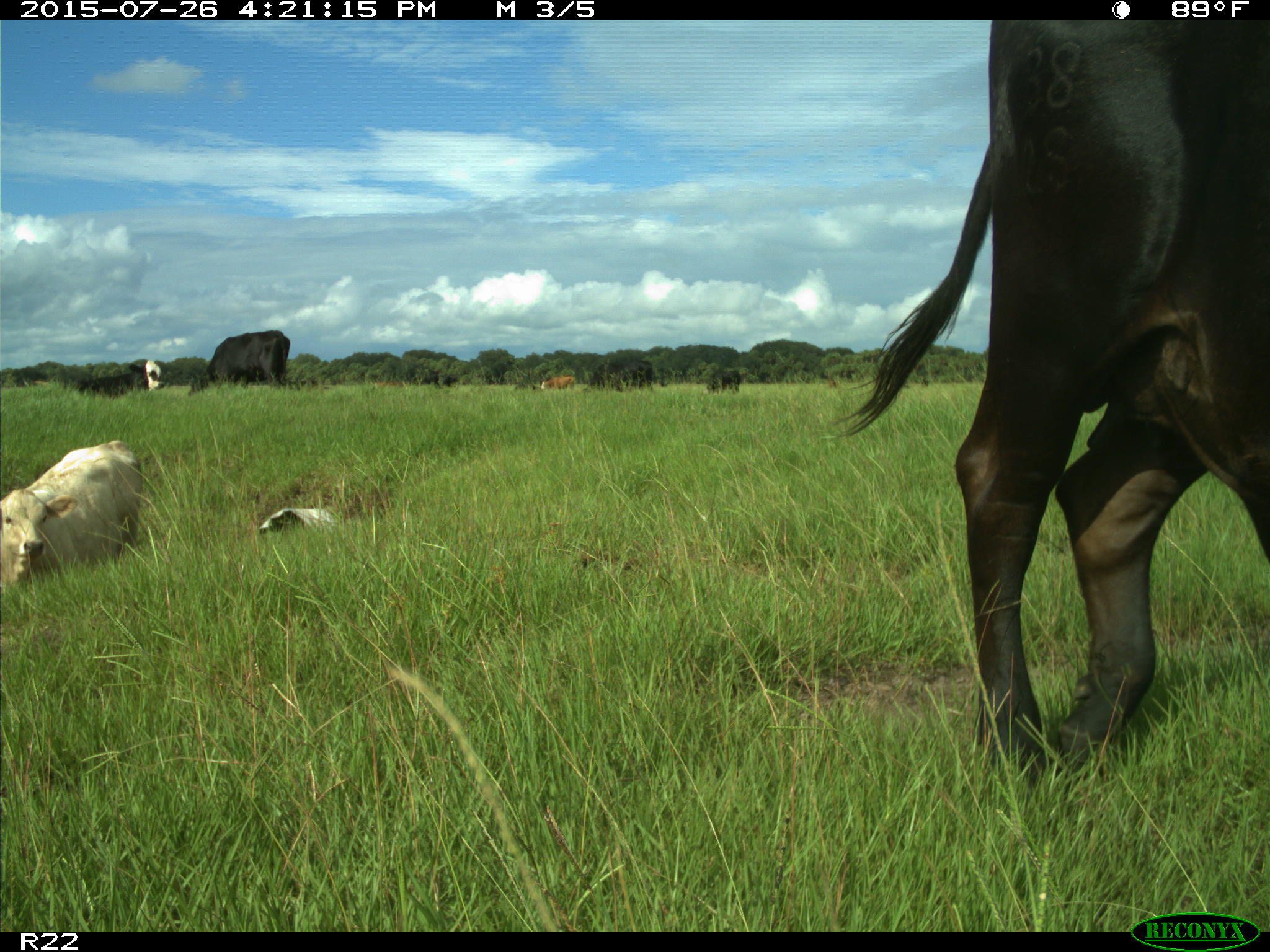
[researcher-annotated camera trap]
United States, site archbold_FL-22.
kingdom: Animalia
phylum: Chordata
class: Mammalia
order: Artiodactyla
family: Bovidae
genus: Bos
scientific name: Bos taurus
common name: domestic cow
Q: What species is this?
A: Bos taurus (domestic cow).